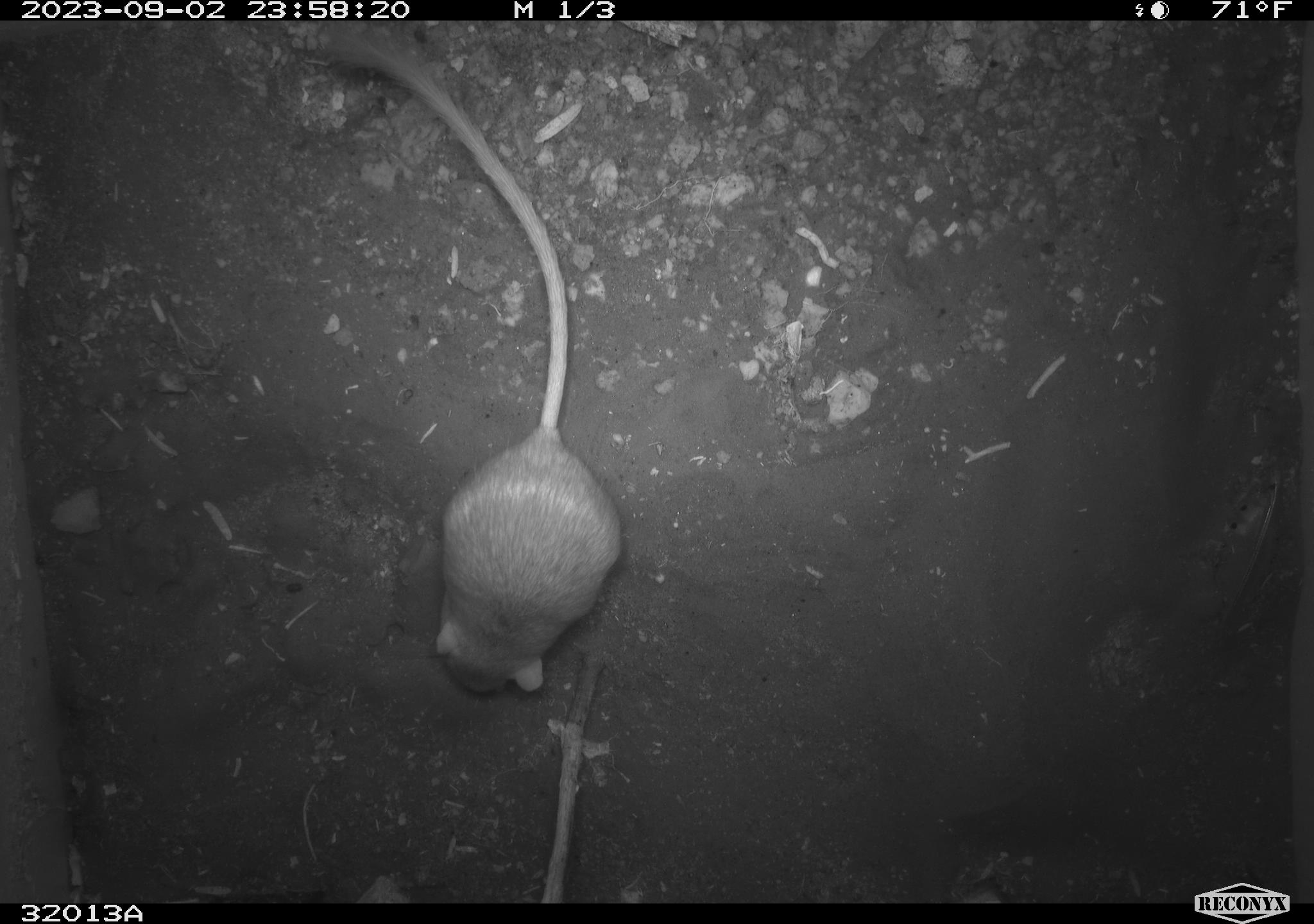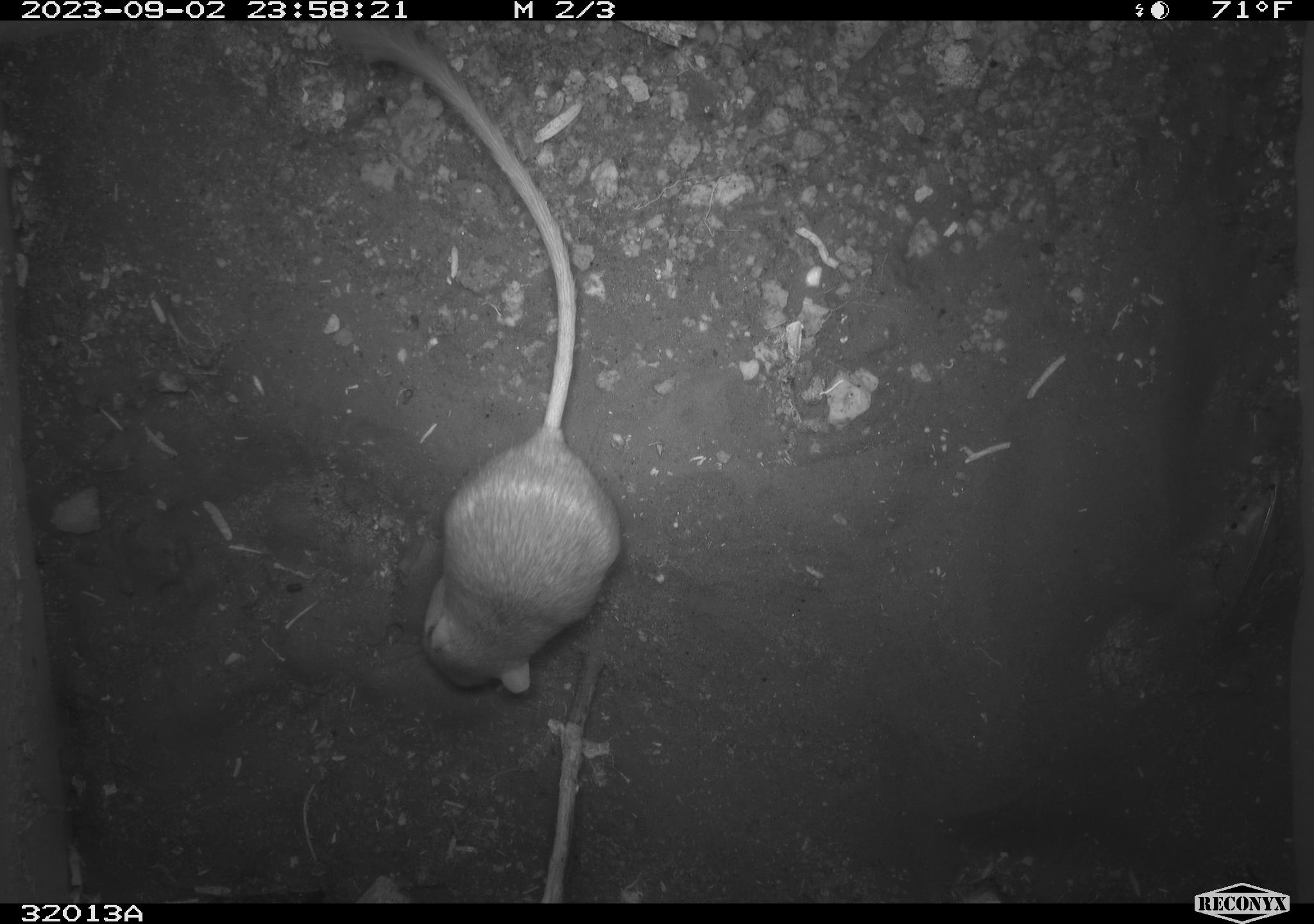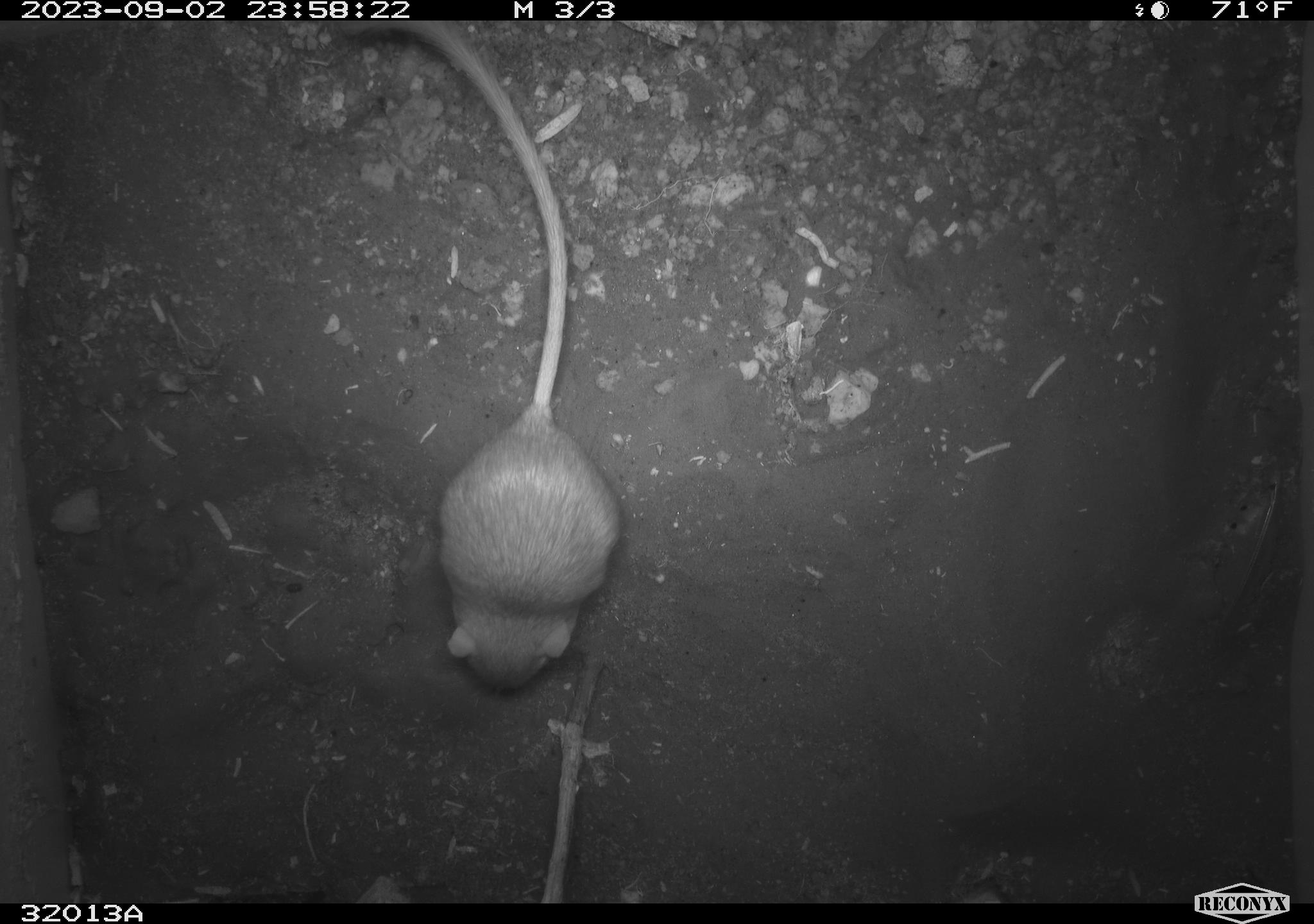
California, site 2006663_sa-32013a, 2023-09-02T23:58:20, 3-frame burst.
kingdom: Animalia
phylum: Chordata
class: Mammalia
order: Rodentia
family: Heteromyidae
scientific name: Heteromyidae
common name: kangaroo rats and pocket mice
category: heteromyidae family